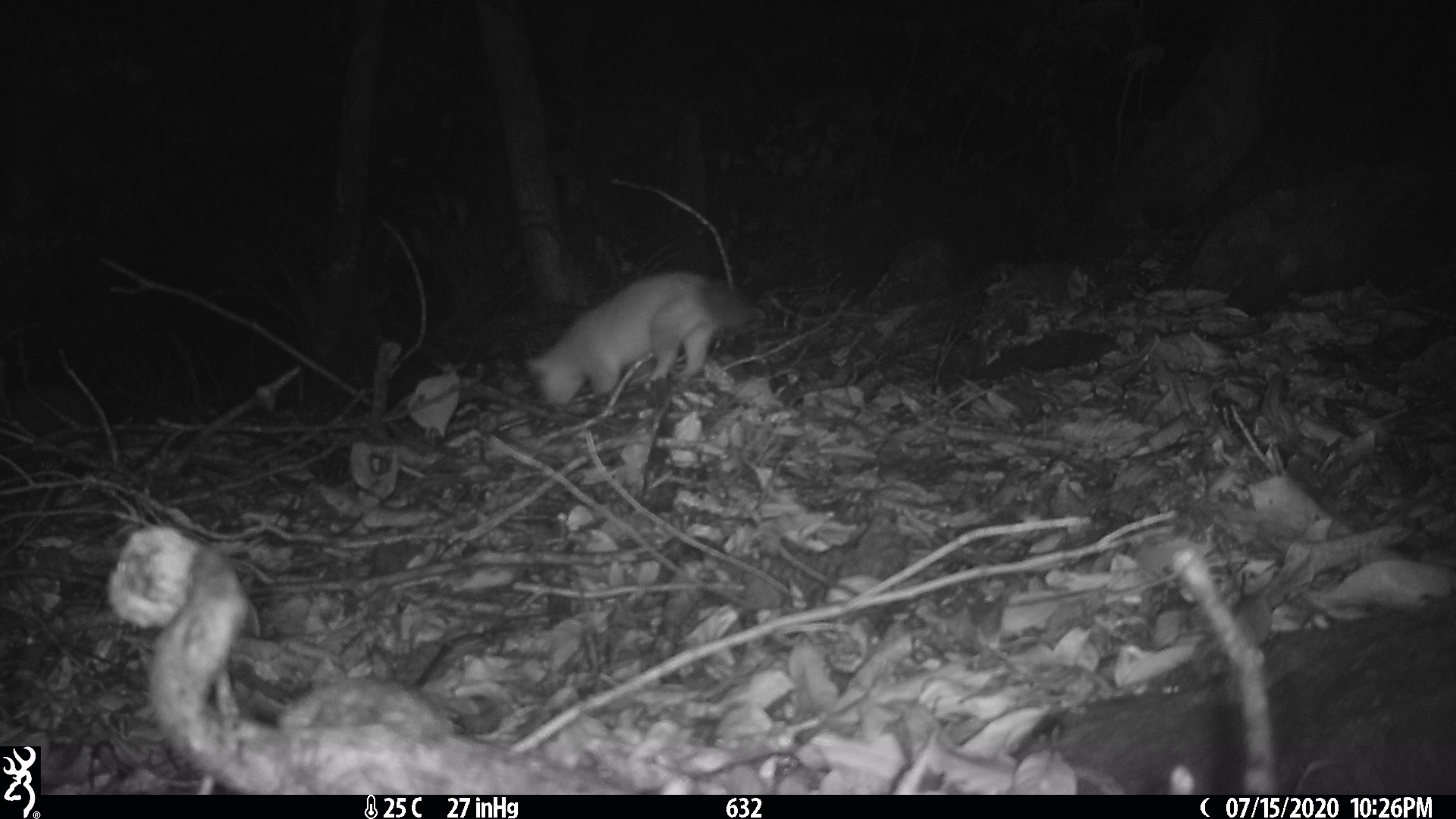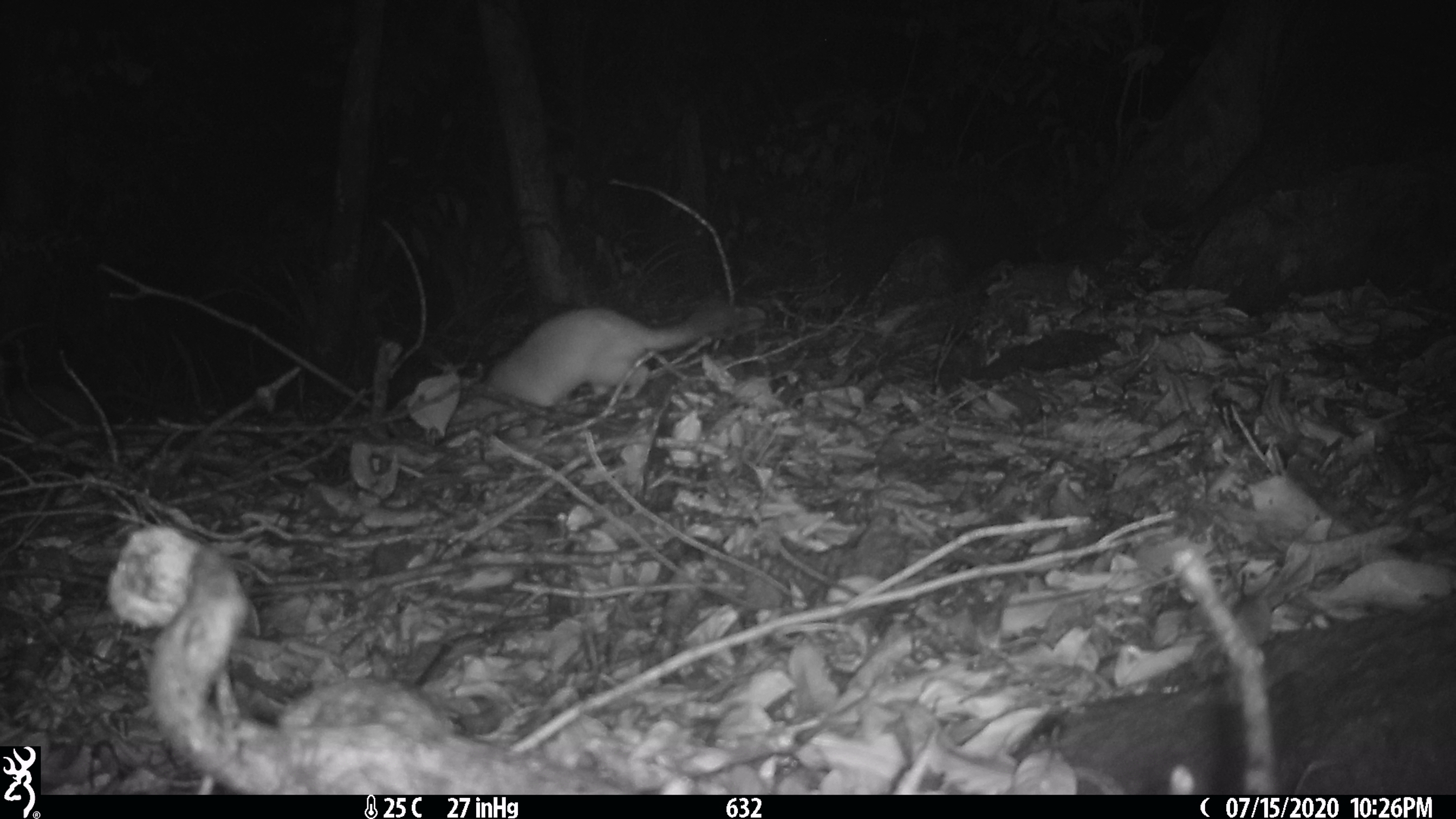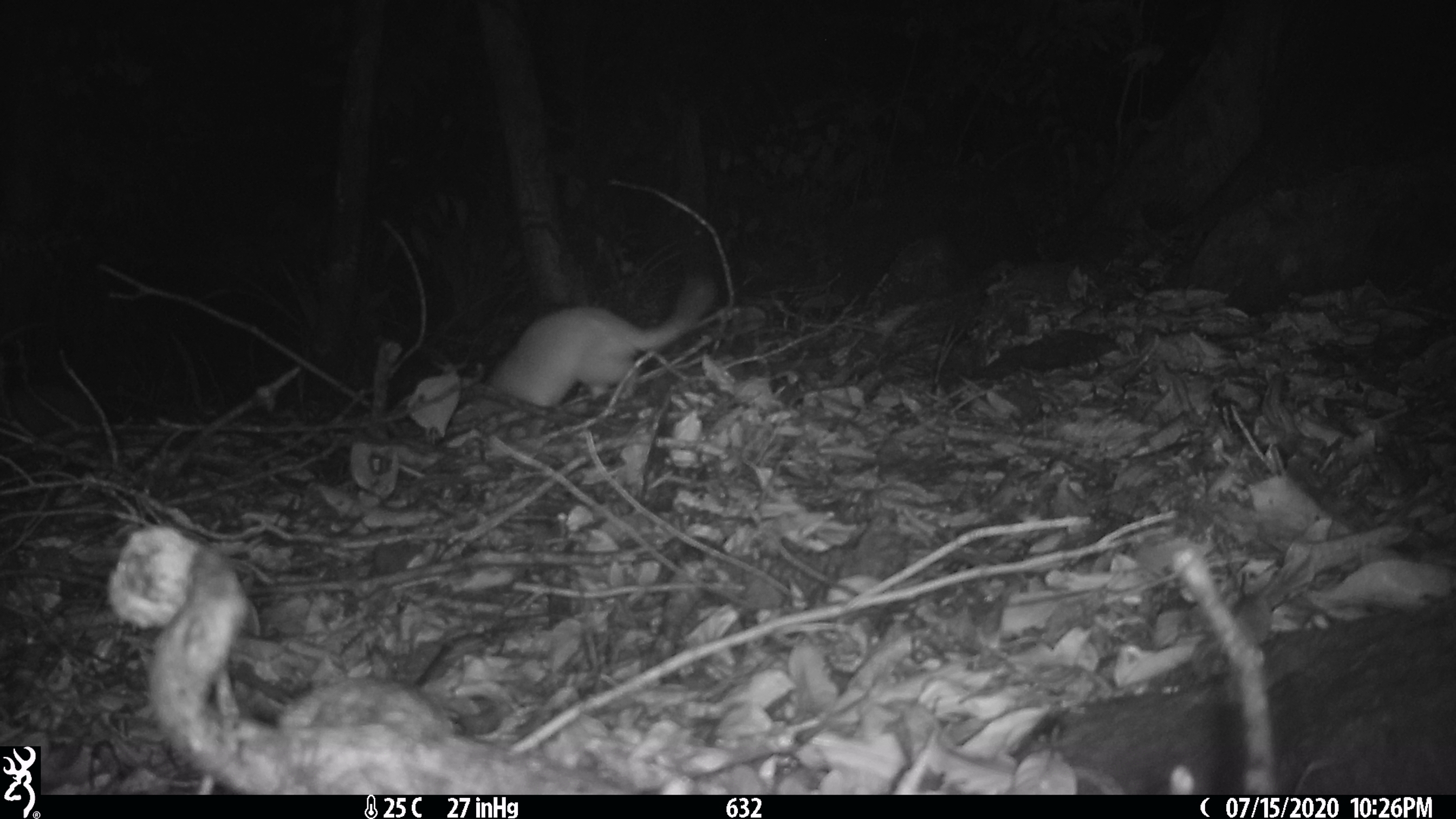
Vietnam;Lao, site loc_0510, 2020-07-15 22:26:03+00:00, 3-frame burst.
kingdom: Animalia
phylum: Chordata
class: Mammalia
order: Carnivora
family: Mustelidae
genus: Melogale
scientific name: Melogale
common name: ferret badger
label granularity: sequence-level